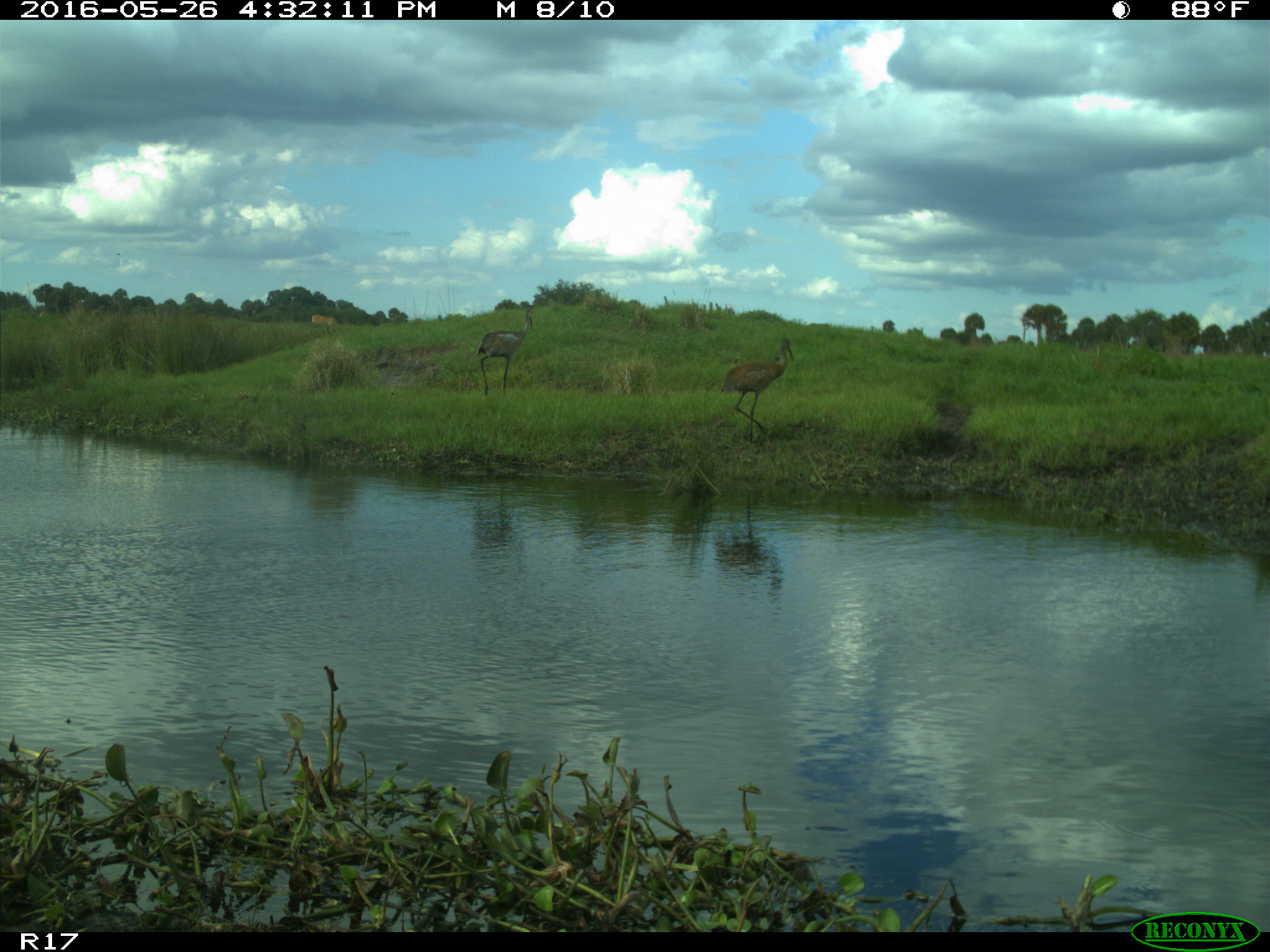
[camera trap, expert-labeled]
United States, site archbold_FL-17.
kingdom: Animalia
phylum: Chordata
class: Mammalia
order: Artiodactyla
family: Bovidae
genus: Bos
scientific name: Bos taurus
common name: domestic cow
Bos taurus (domestic cow).